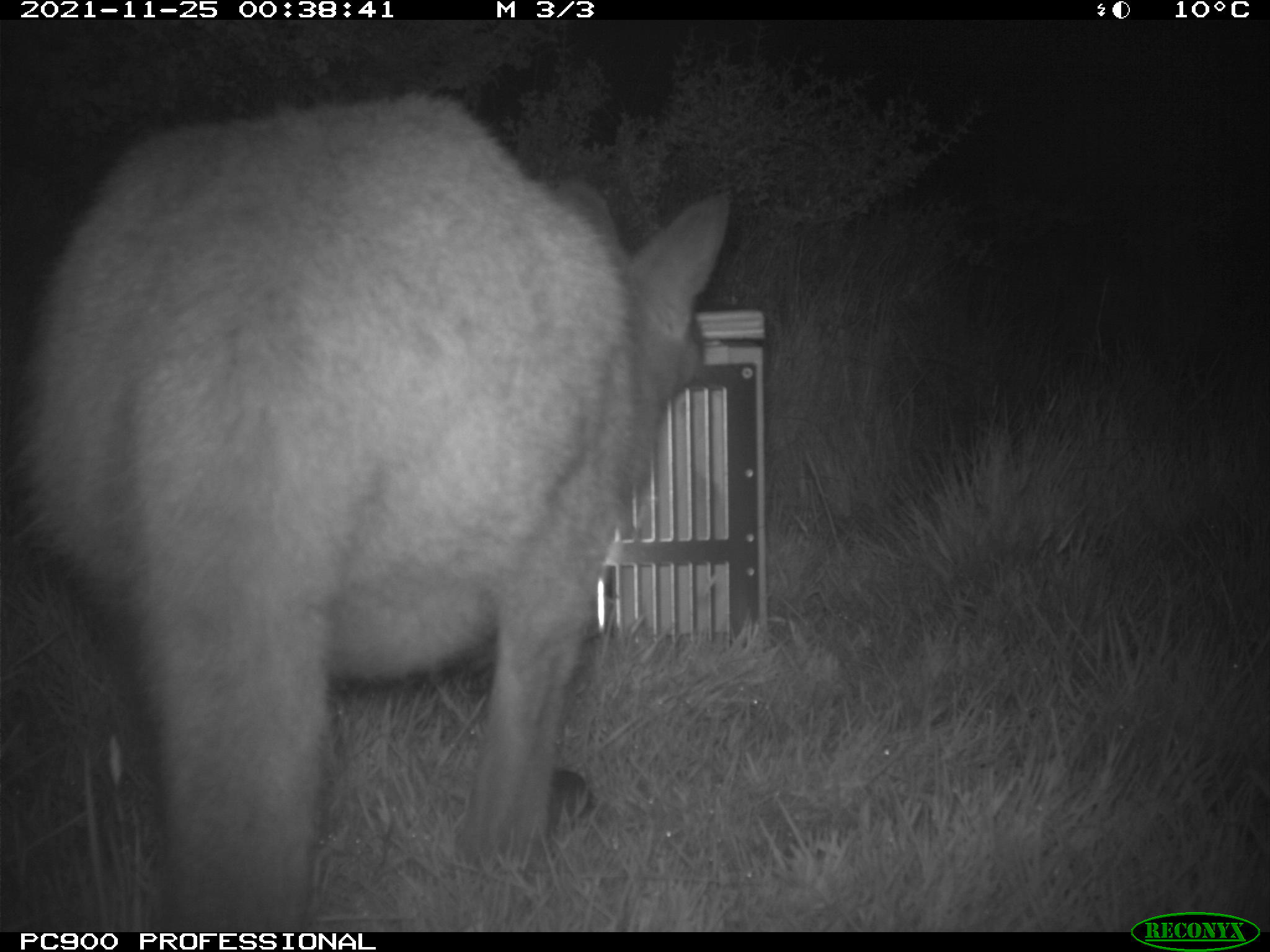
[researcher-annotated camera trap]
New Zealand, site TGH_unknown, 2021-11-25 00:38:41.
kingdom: Animalia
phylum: Chordata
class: Mammalia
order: Diprotodontia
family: Macropodidae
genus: Notamacropus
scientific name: Notamacropus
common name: wallaby